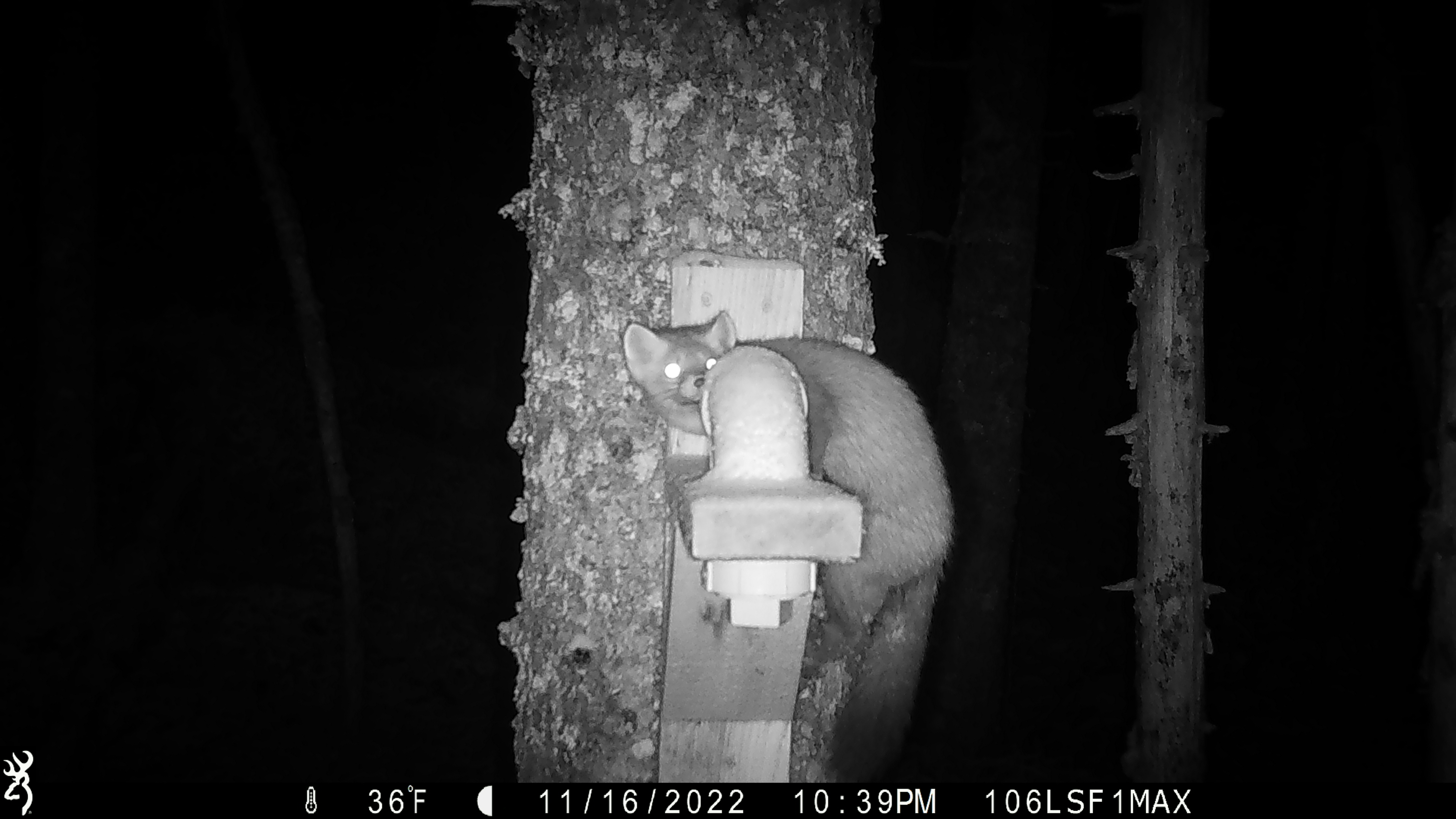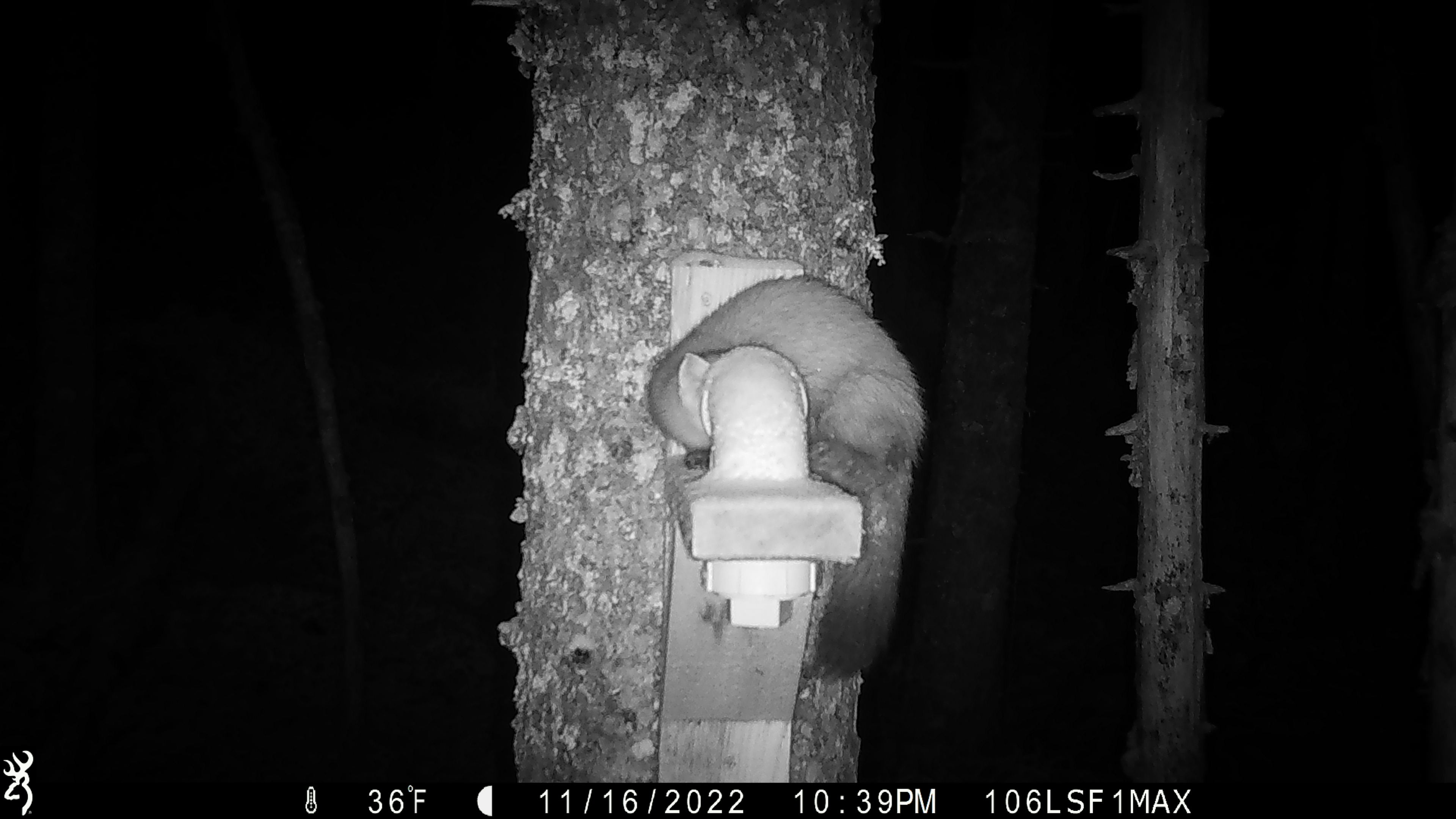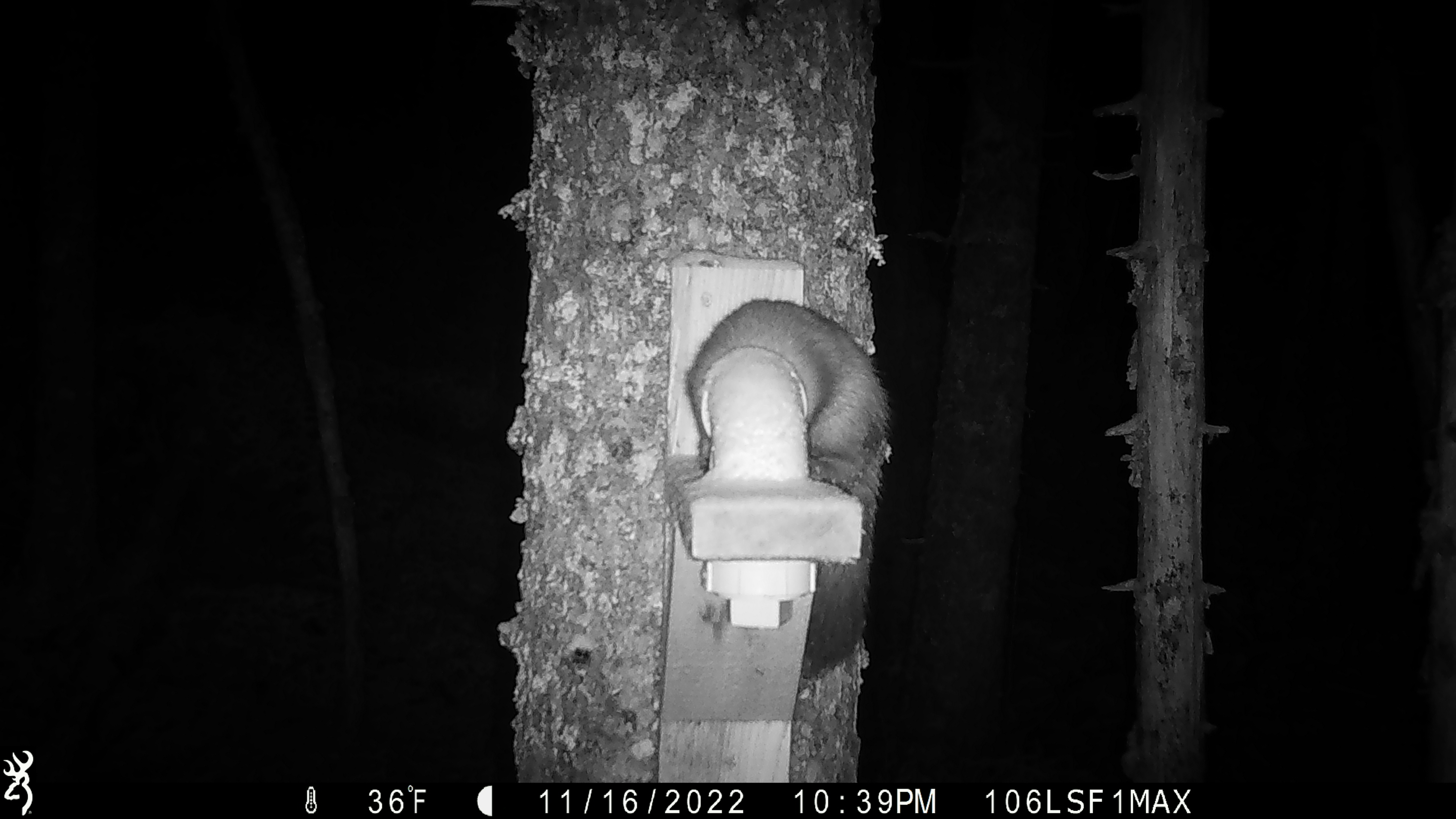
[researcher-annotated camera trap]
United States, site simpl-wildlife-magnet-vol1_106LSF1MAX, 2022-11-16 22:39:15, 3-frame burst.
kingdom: Animalia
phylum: Chordata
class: Mammalia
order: Carnivora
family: Mustelidae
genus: Martes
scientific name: Martes americana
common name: american marten